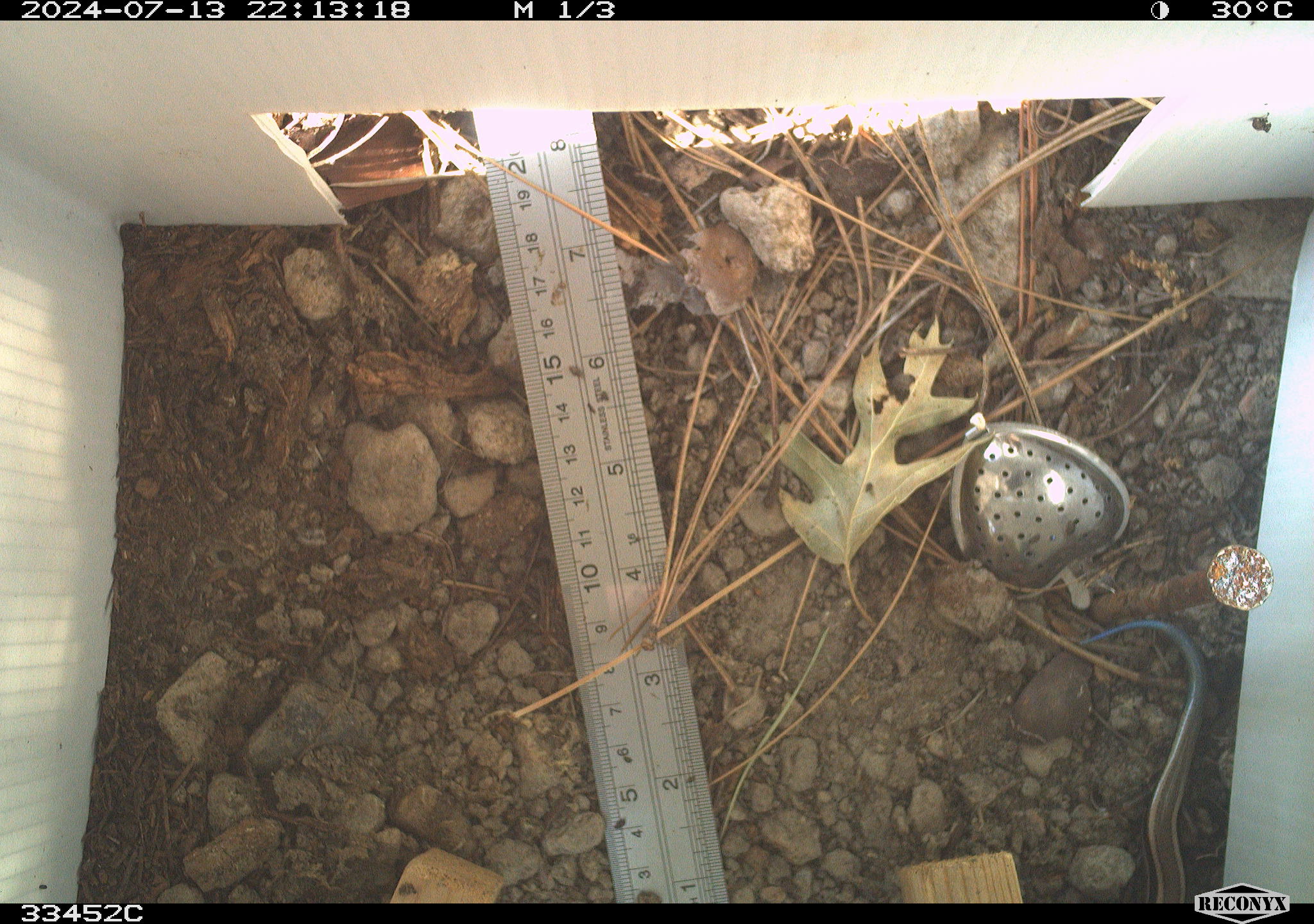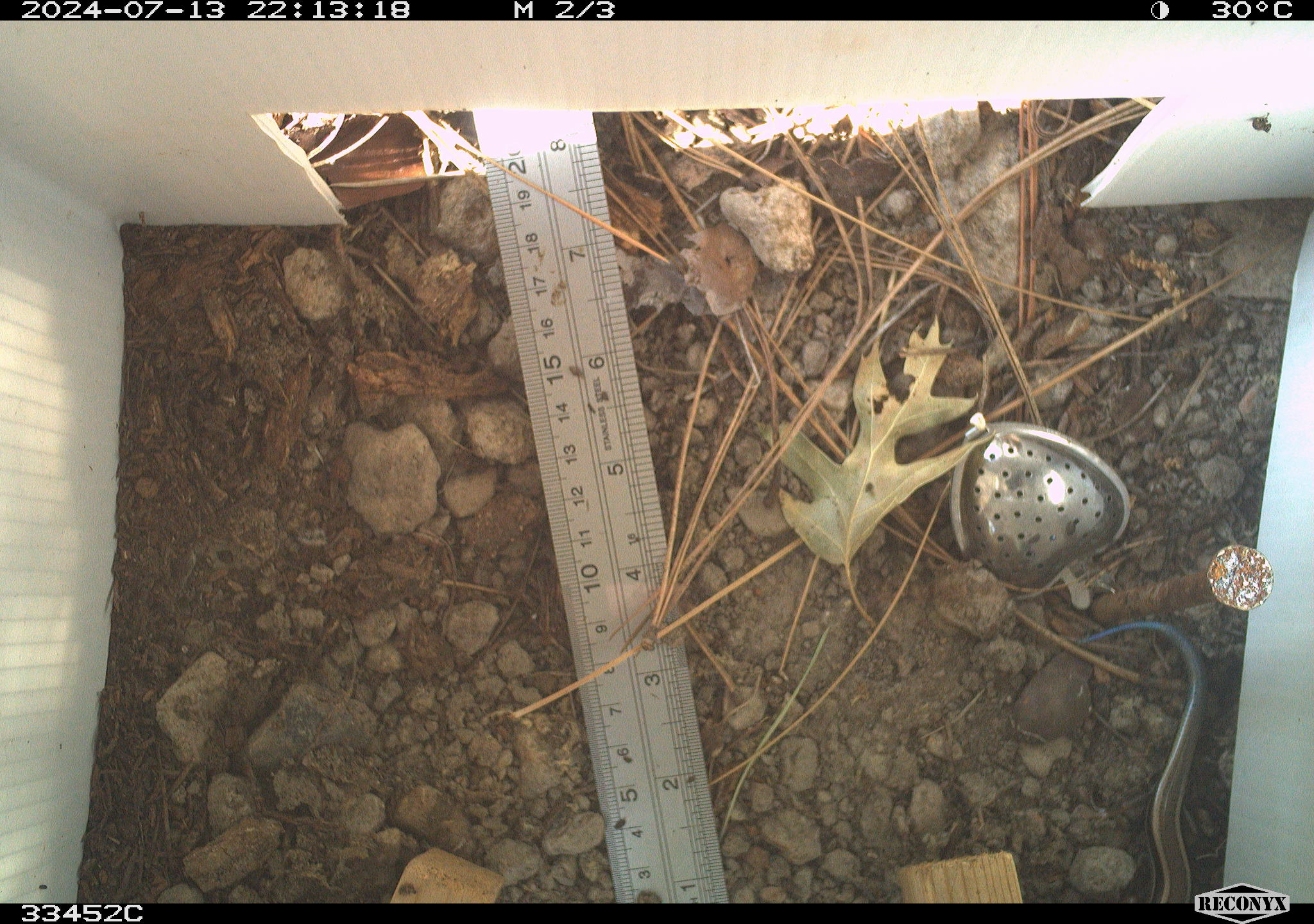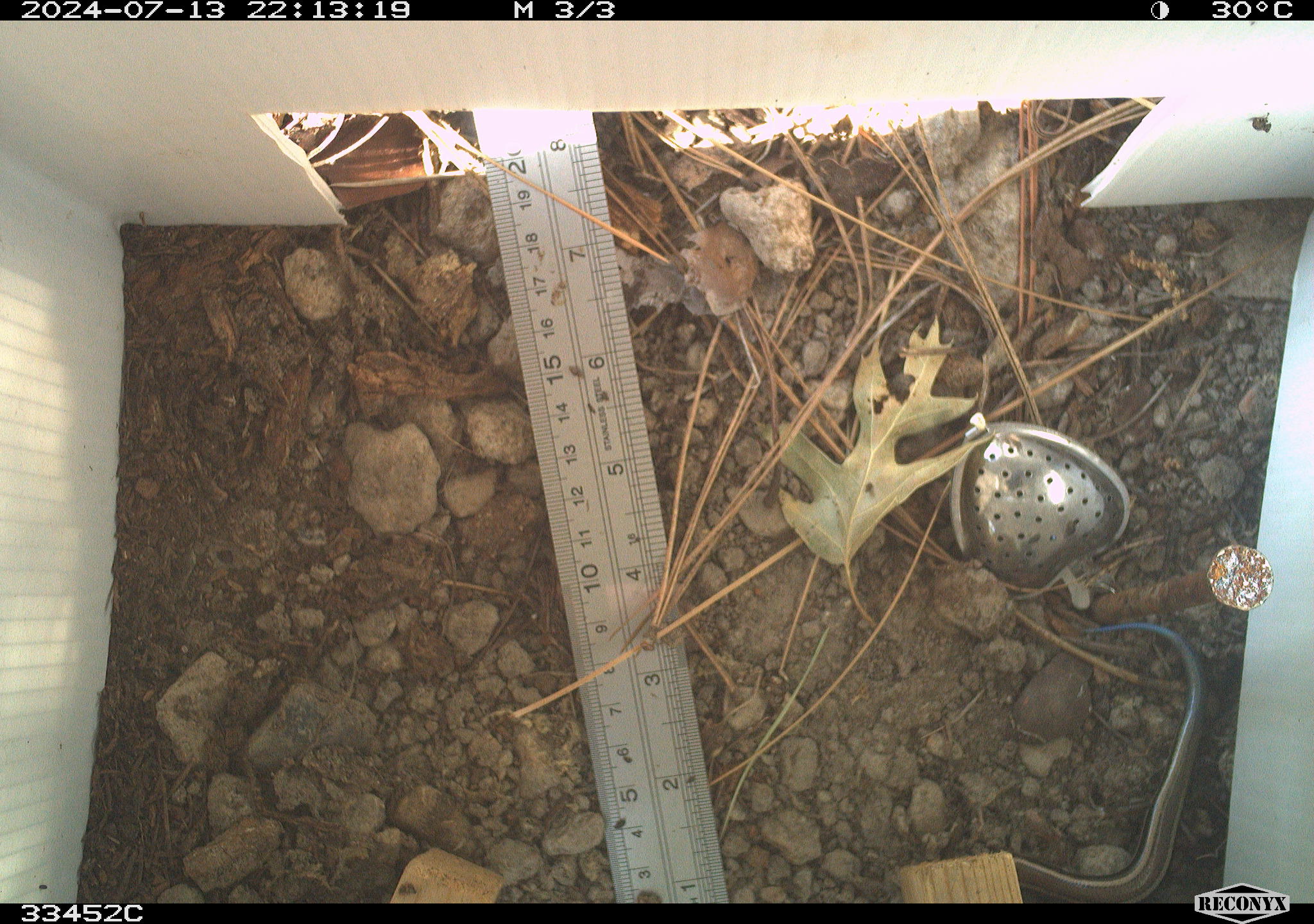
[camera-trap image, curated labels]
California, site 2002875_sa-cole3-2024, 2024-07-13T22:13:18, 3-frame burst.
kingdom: Animalia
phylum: Chordata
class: Reptilia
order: Squamata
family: Scincidae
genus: Plestiodon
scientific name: Plestiodon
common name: blue-tailed skinks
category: plestiodon species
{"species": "plestiodon species (blue-tailed skinks) (Plestiodon)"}